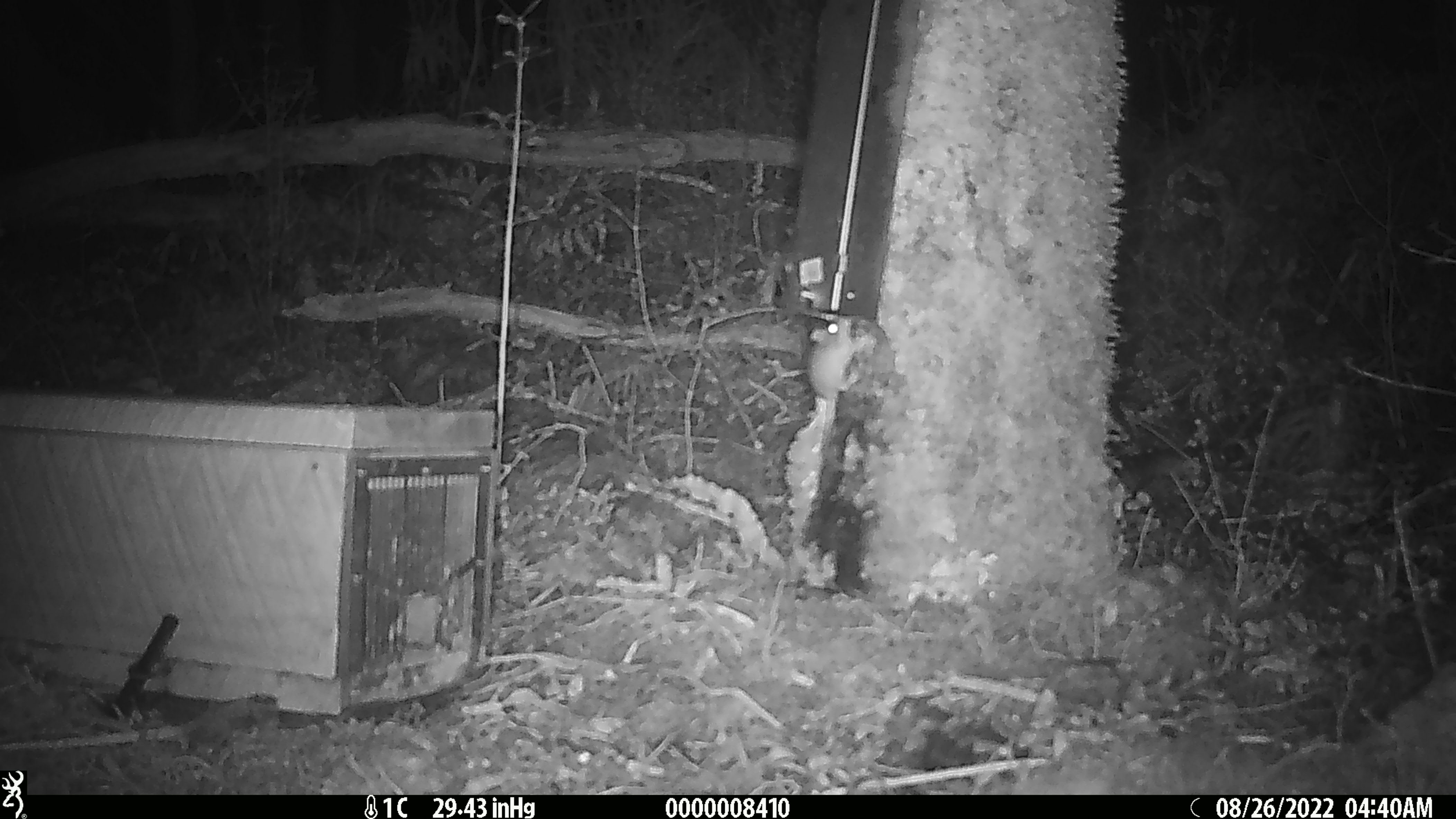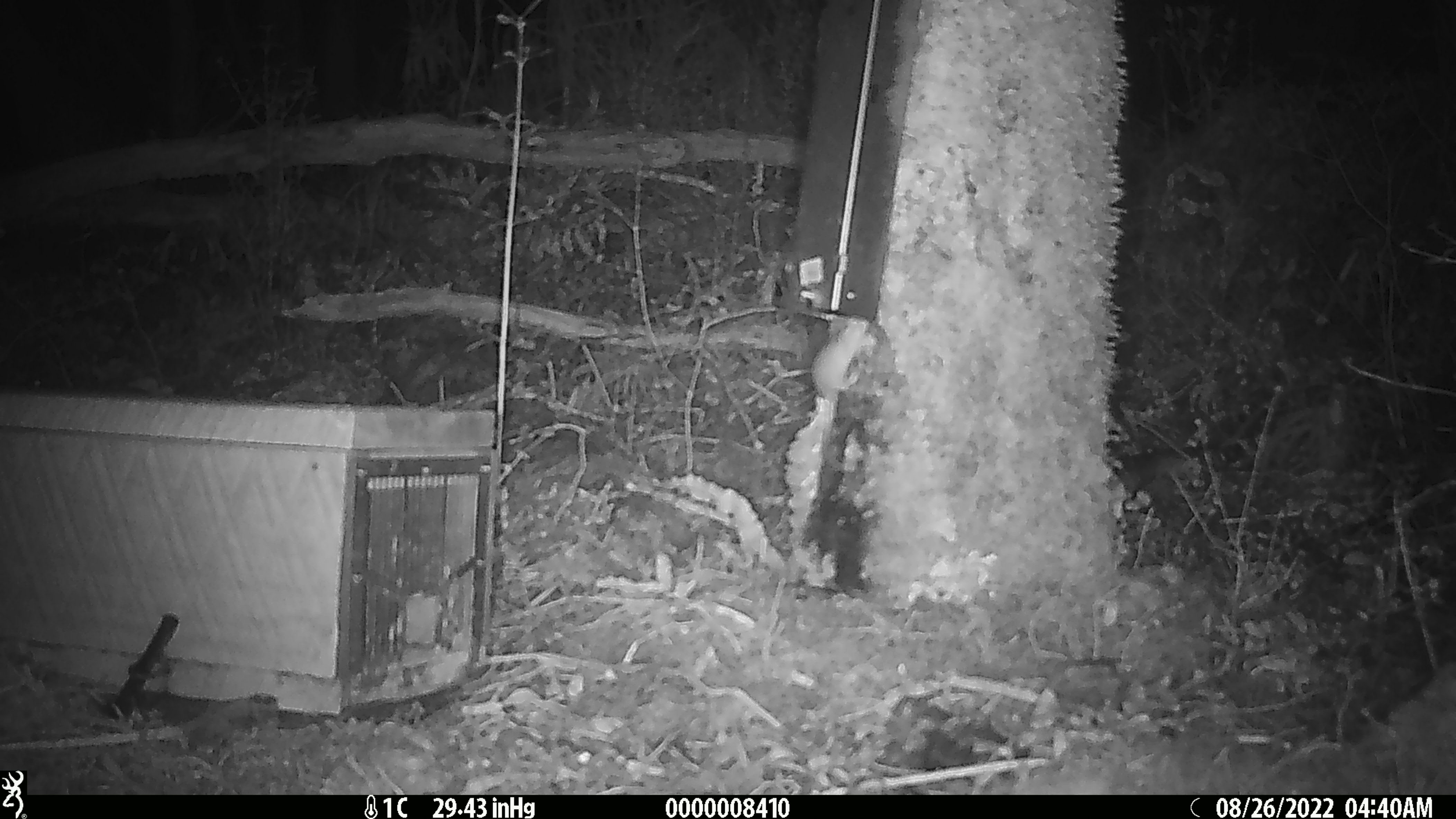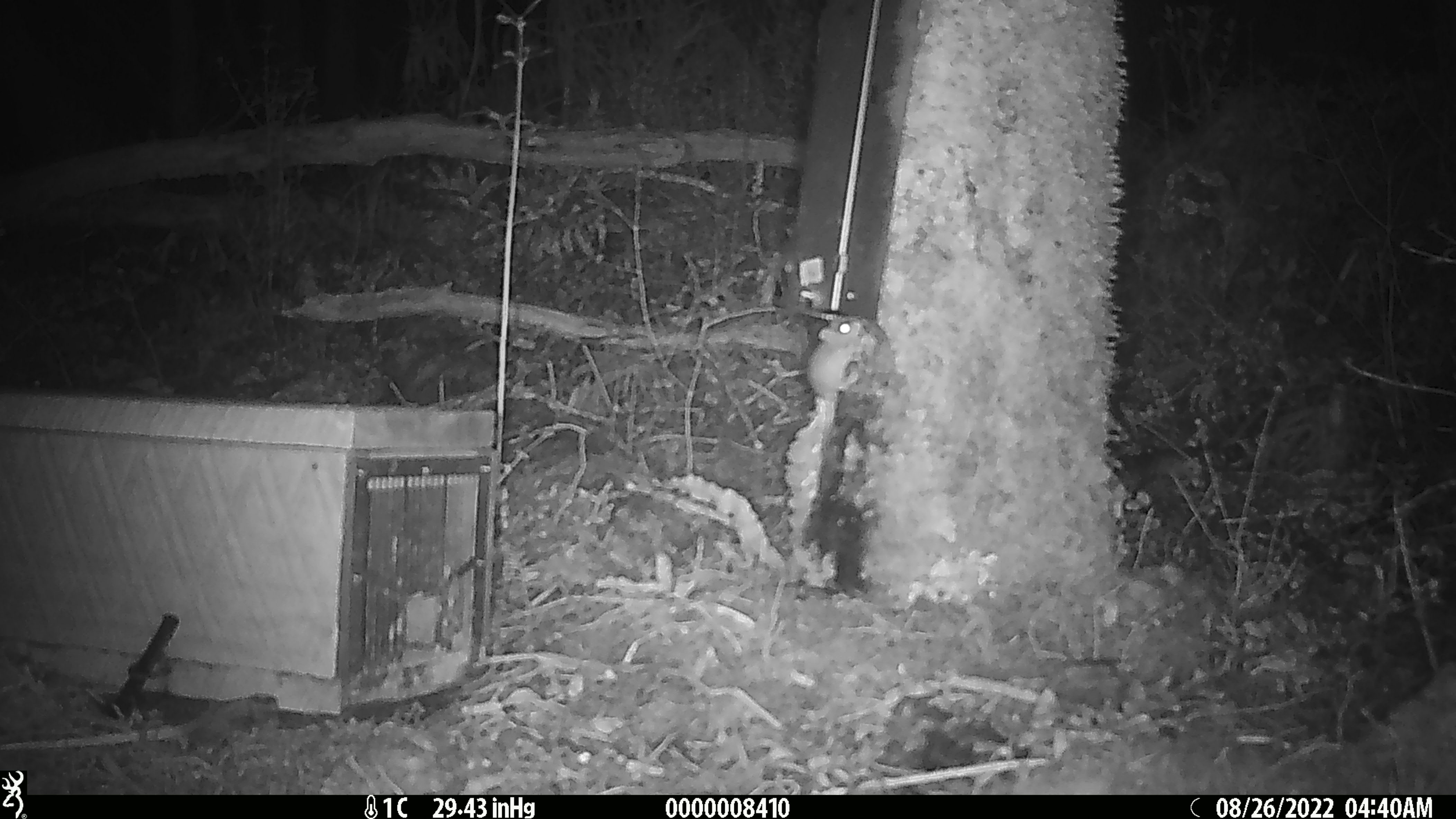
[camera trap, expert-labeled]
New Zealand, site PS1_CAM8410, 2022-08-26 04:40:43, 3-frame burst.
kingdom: Animalia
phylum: Chordata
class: Mammalia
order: Rodentia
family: Muridae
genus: Mus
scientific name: Mus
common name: mouse